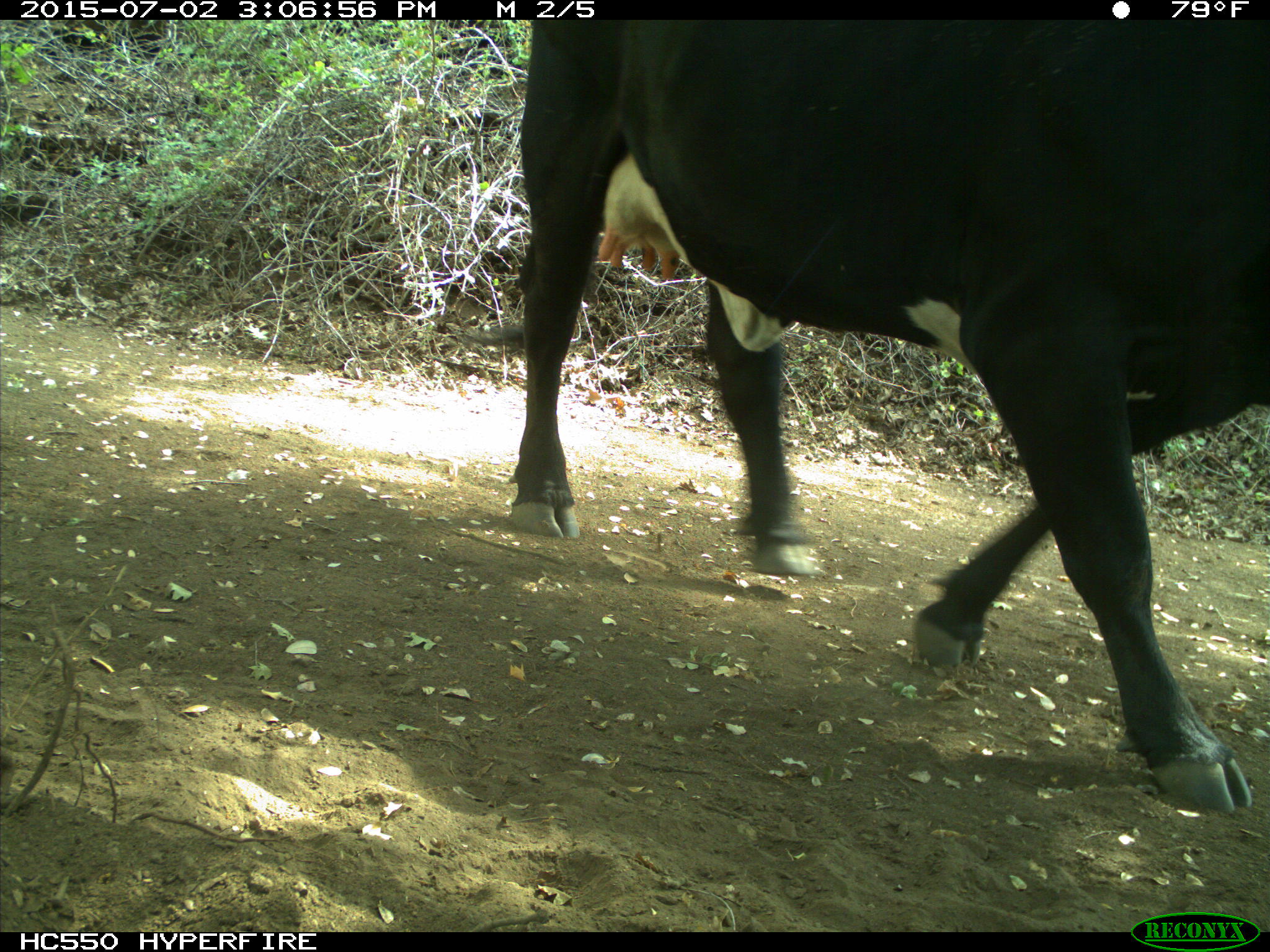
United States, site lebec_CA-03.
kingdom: Animalia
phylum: Chordata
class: Mammalia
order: Artiodactyla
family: Bovidae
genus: Bos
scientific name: Bos taurus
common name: domestic cow